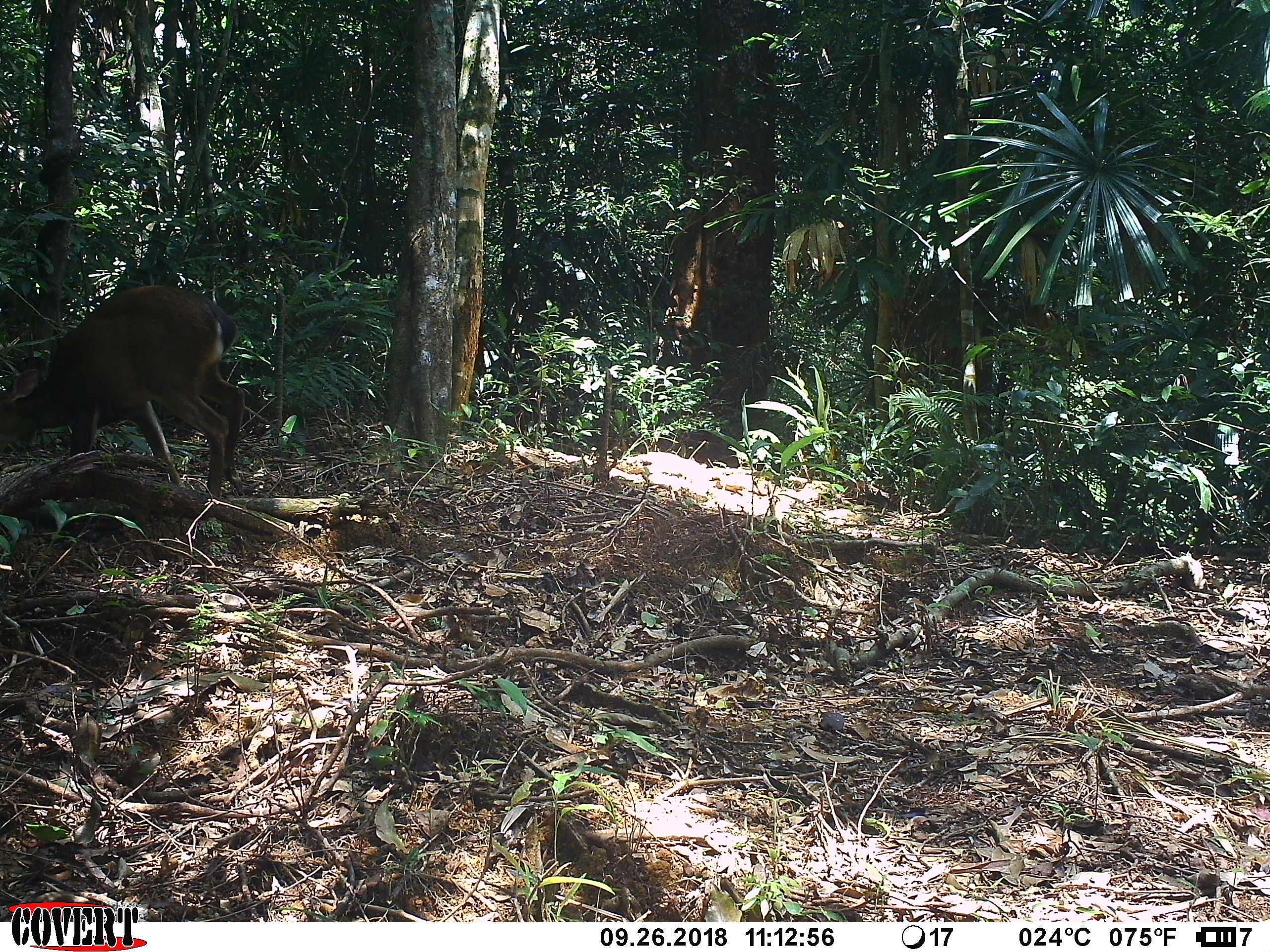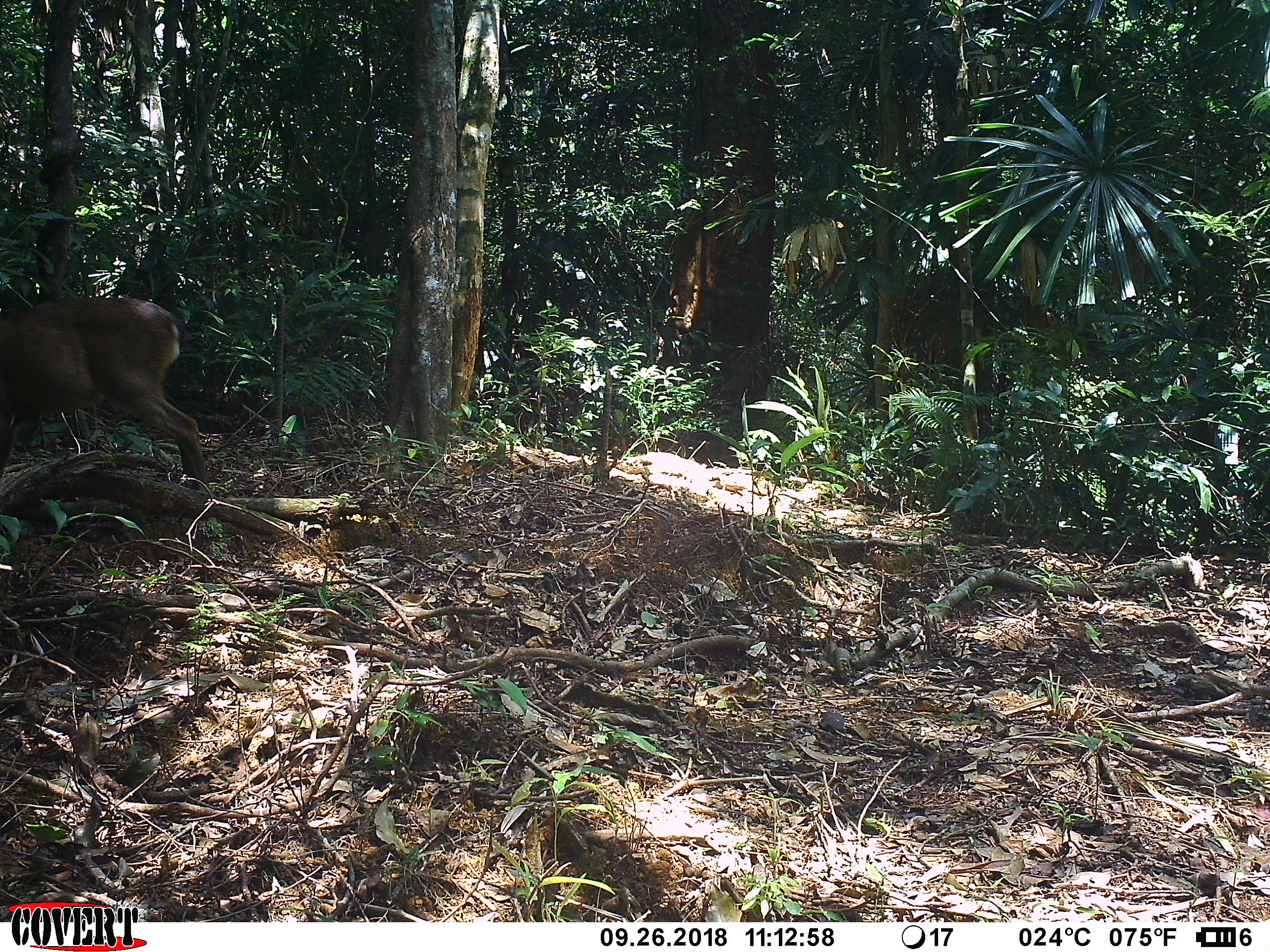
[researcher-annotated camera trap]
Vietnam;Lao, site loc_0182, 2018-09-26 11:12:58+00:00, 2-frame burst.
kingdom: Animalia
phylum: Chordata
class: Mammalia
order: Artiodactyla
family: Cervidae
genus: Muntiacus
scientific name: Muntiacus vuquangensis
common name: large-antlered muntjac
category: large antlered muntjac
Large antlered muntjac (large-antlered muntjac) (Muntiacus vuquangensis). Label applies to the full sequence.